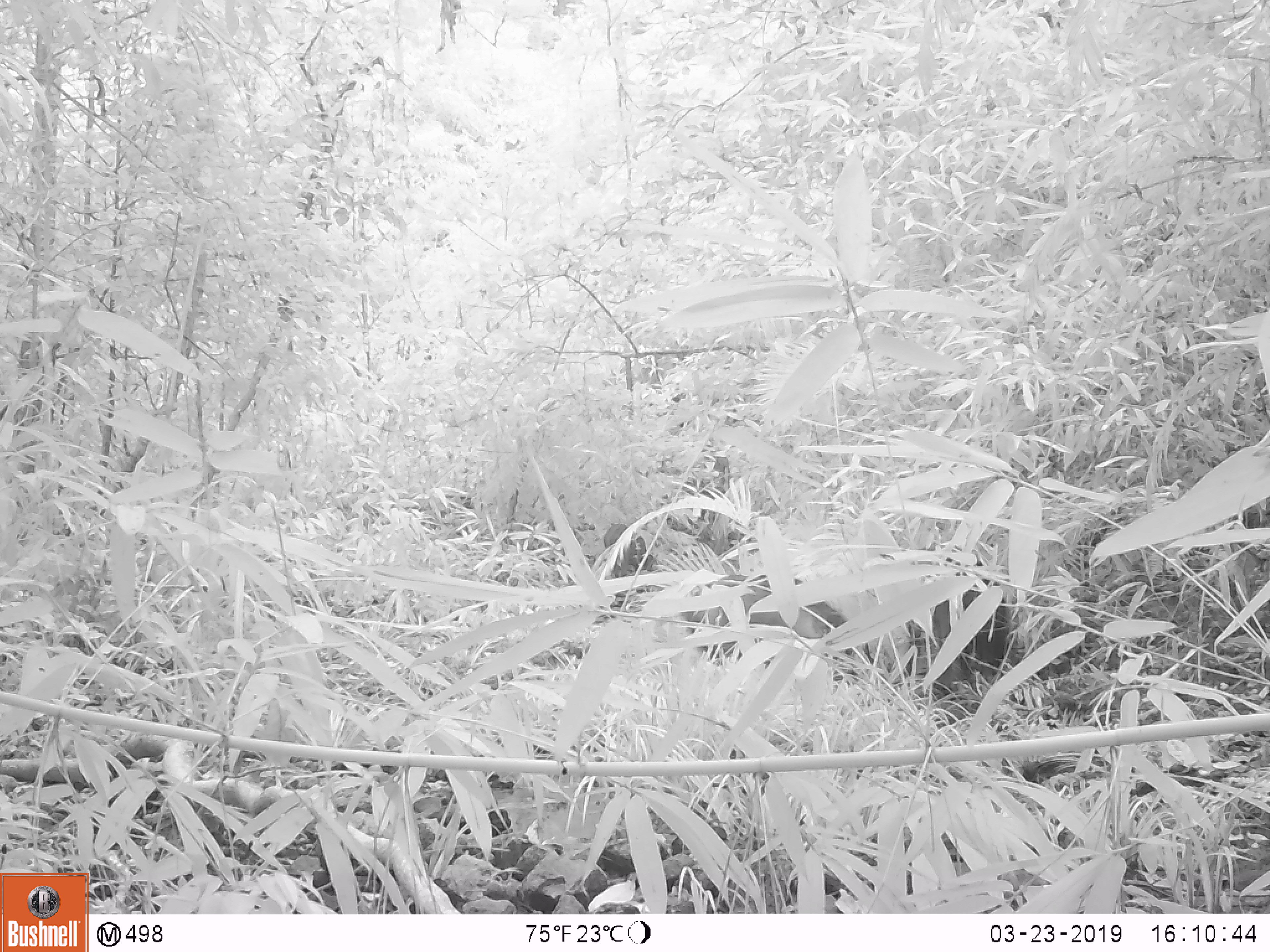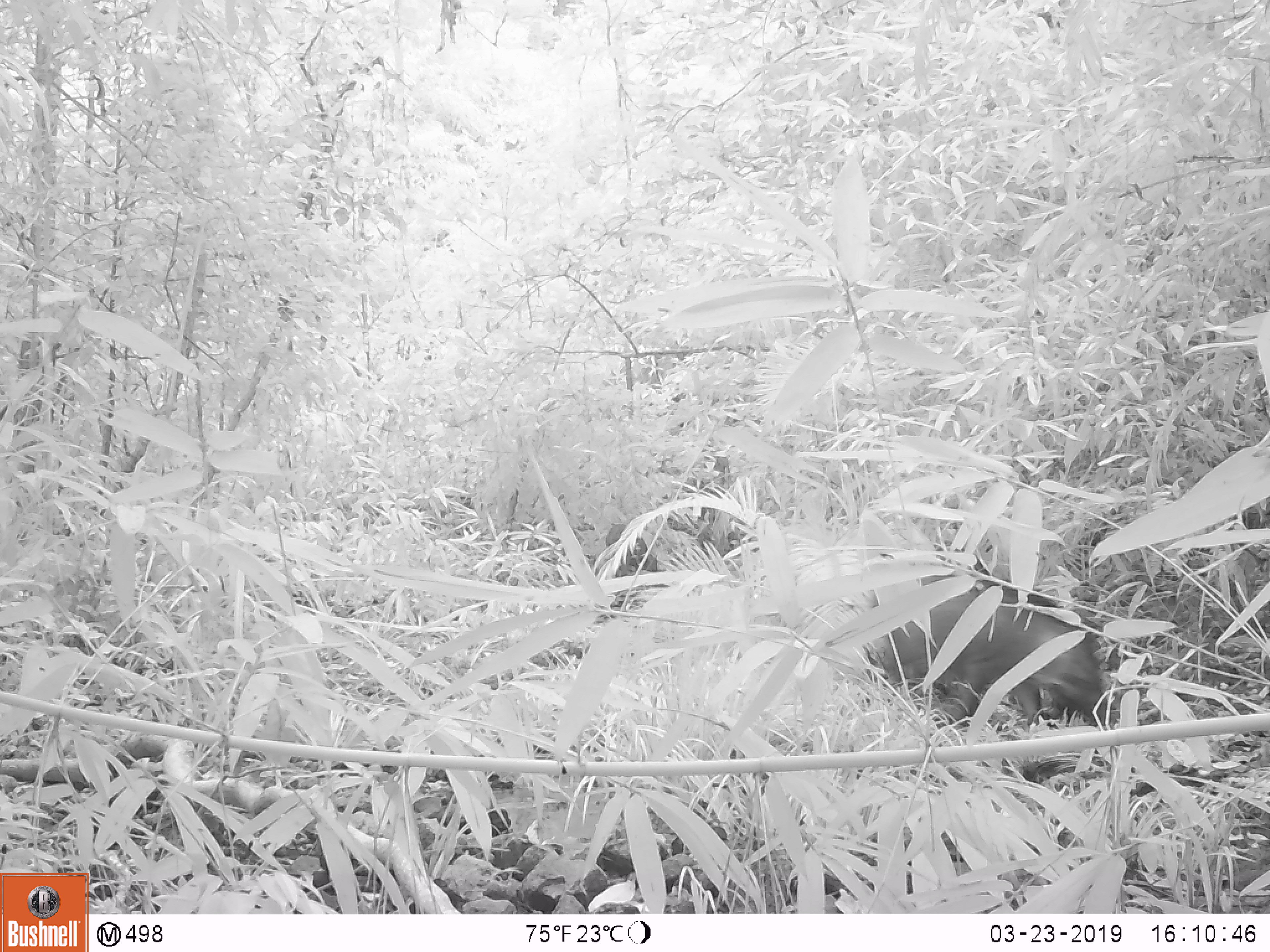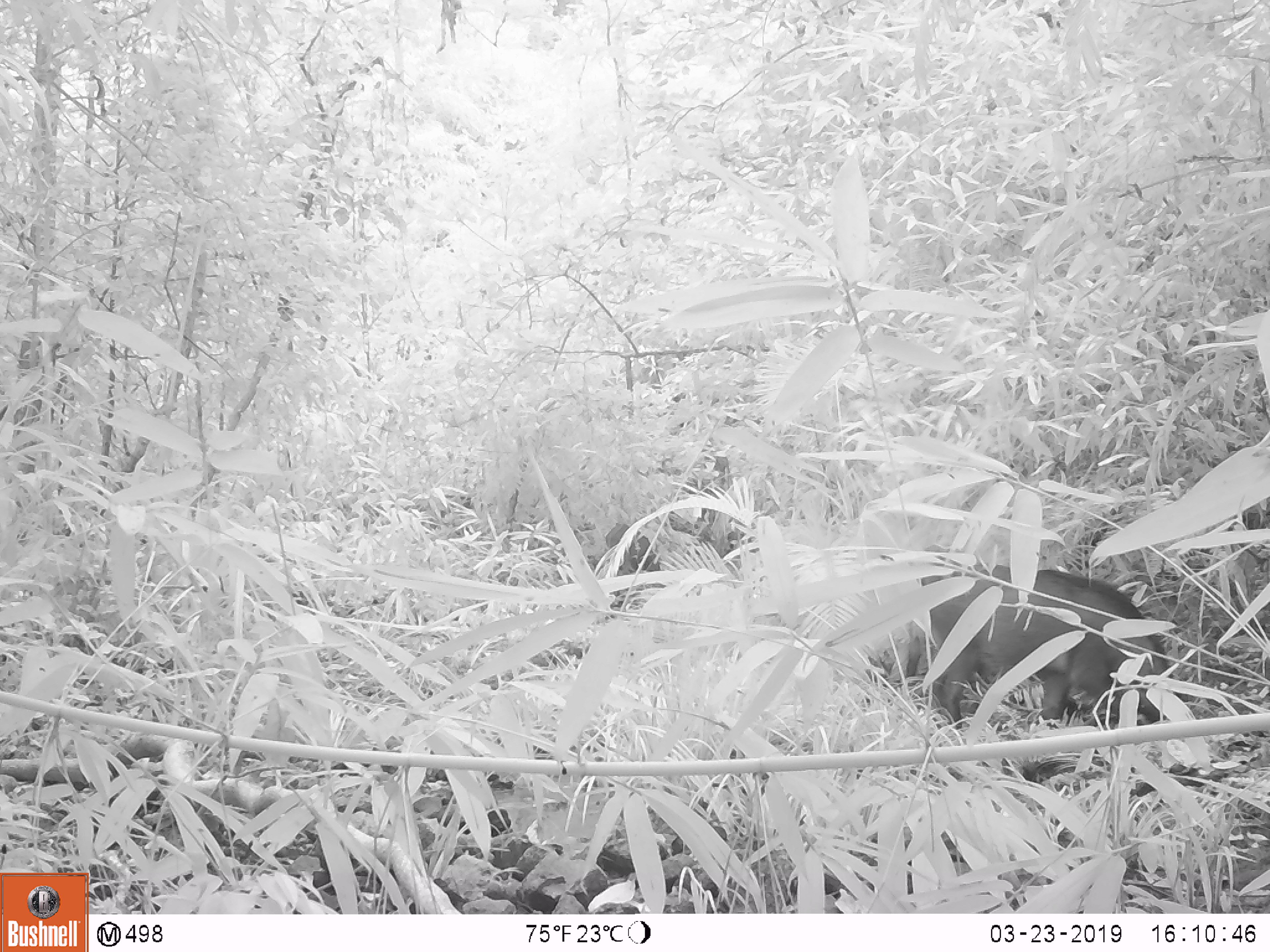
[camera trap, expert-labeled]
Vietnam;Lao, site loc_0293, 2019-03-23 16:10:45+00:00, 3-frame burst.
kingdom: Animalia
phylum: Chordata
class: Mammalia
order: Artiodactyla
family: Suidae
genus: Sus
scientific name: Sus scrofa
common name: eurasian wild pig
Eurasian wild pig (Sus scrofa). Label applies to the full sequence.